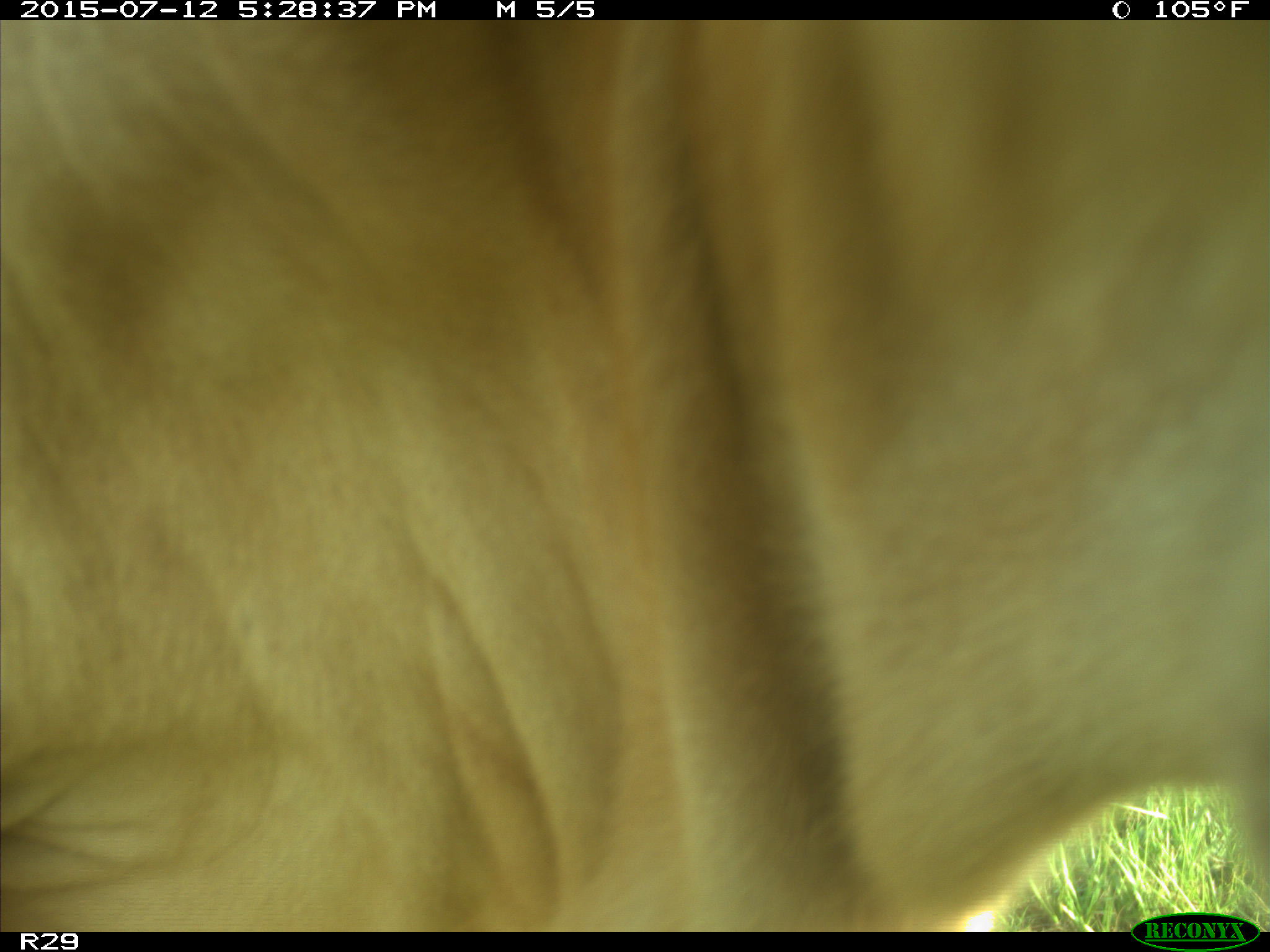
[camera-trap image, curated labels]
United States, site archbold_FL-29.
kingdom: Animalia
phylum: Chordata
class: Mammalia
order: Artiodactyla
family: Bovidae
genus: Bos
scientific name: Bos taurus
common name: domestic cow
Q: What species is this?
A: Bos taurus (domestic cow).